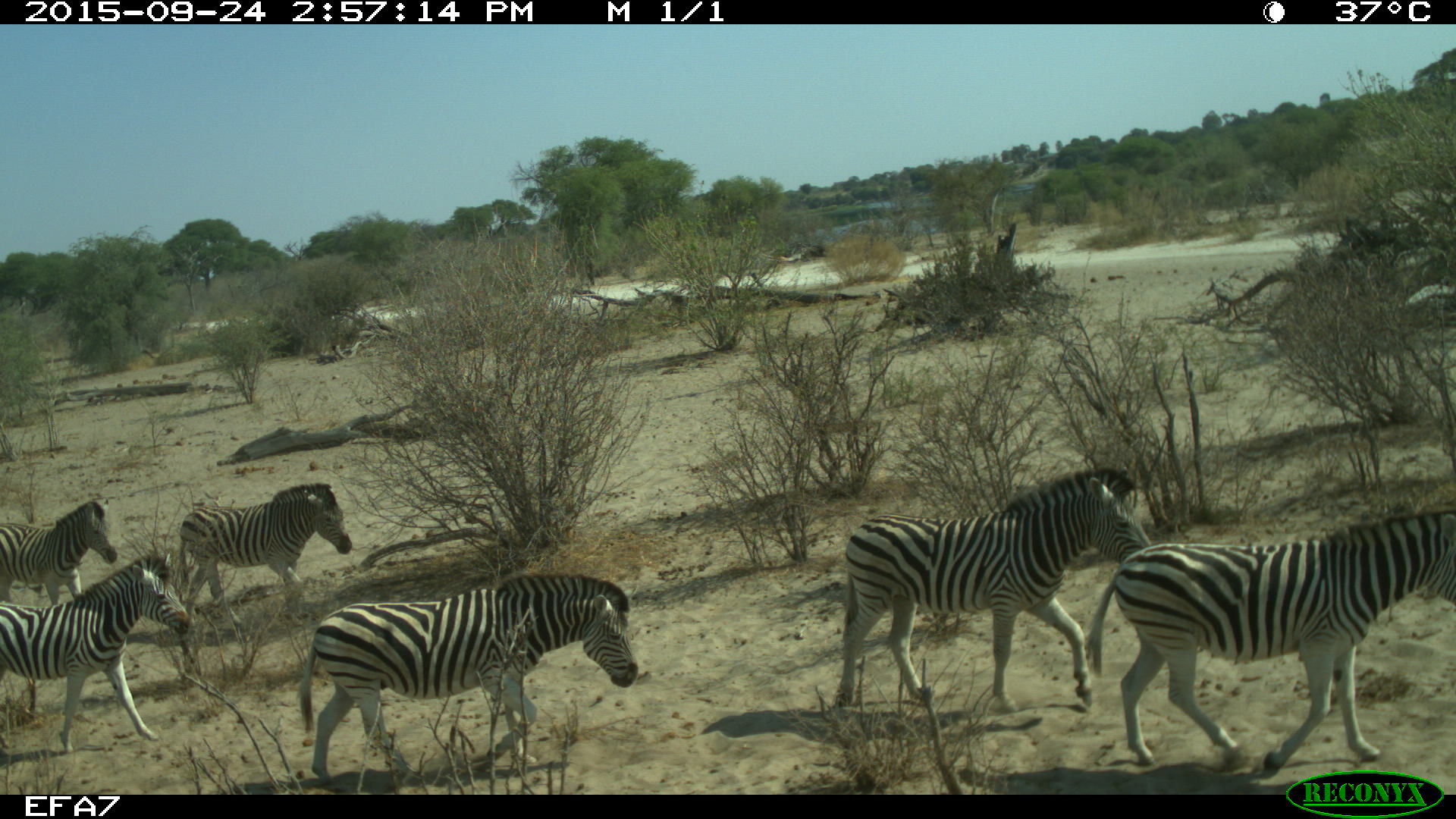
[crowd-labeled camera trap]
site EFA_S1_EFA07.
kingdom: Animalia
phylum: Chordata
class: Mammalia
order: Perissodactyla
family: Equidae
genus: Equus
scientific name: Equus quagga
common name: plains zebra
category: zebraplains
Zebraplains (plains zebra) (Equus quagga), count 6. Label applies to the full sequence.